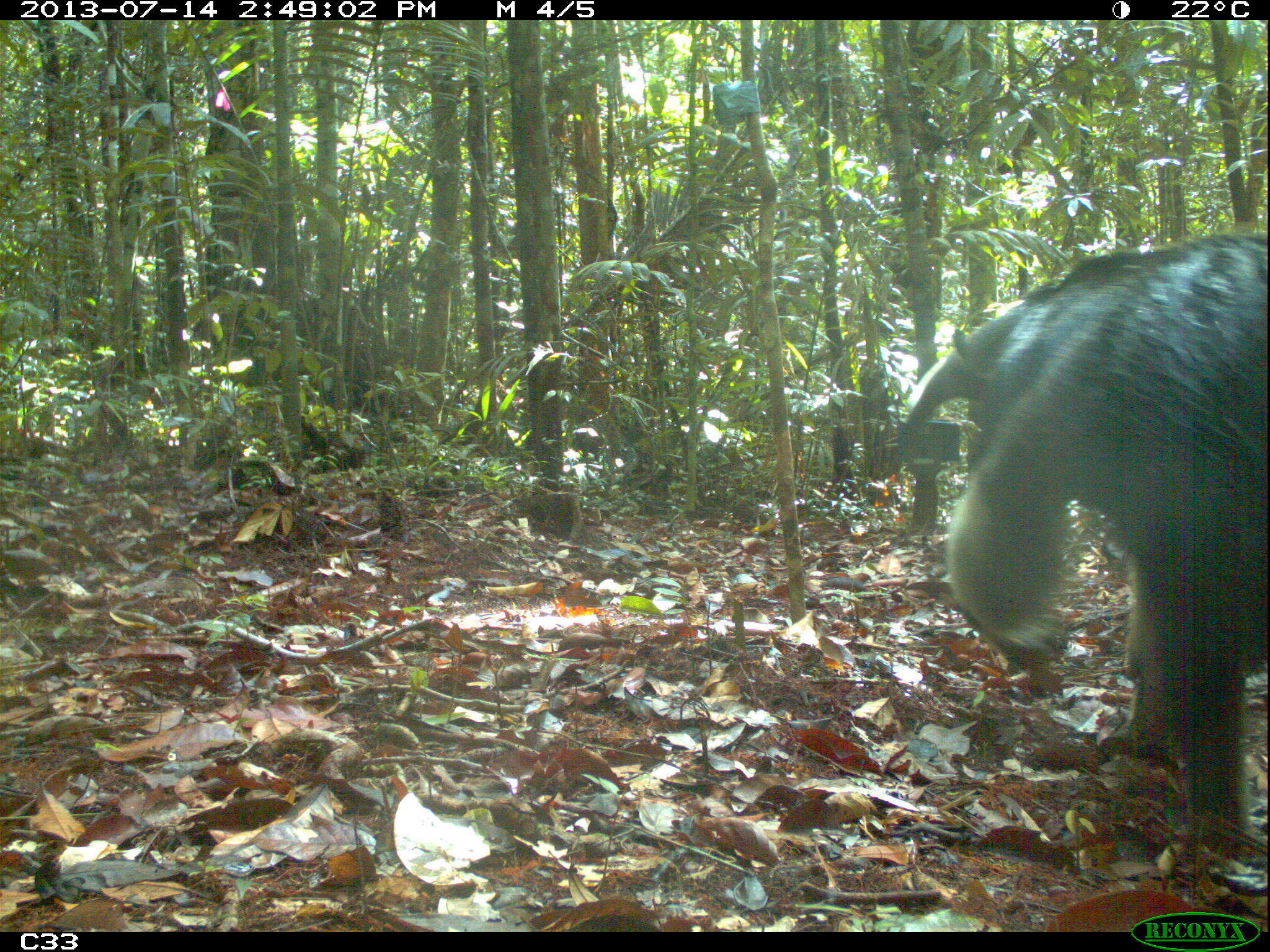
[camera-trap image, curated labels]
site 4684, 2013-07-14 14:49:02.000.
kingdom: Animalia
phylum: Chordata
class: Mammalia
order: Pilosa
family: Myrmecophagidae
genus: Myrmecophaga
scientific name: Myrmecophaga tridactyla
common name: giant anteater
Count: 1.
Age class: adult.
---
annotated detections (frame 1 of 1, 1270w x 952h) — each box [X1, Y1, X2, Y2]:
myrmecophaga tridactyla: [893, 228, 1262, 863]